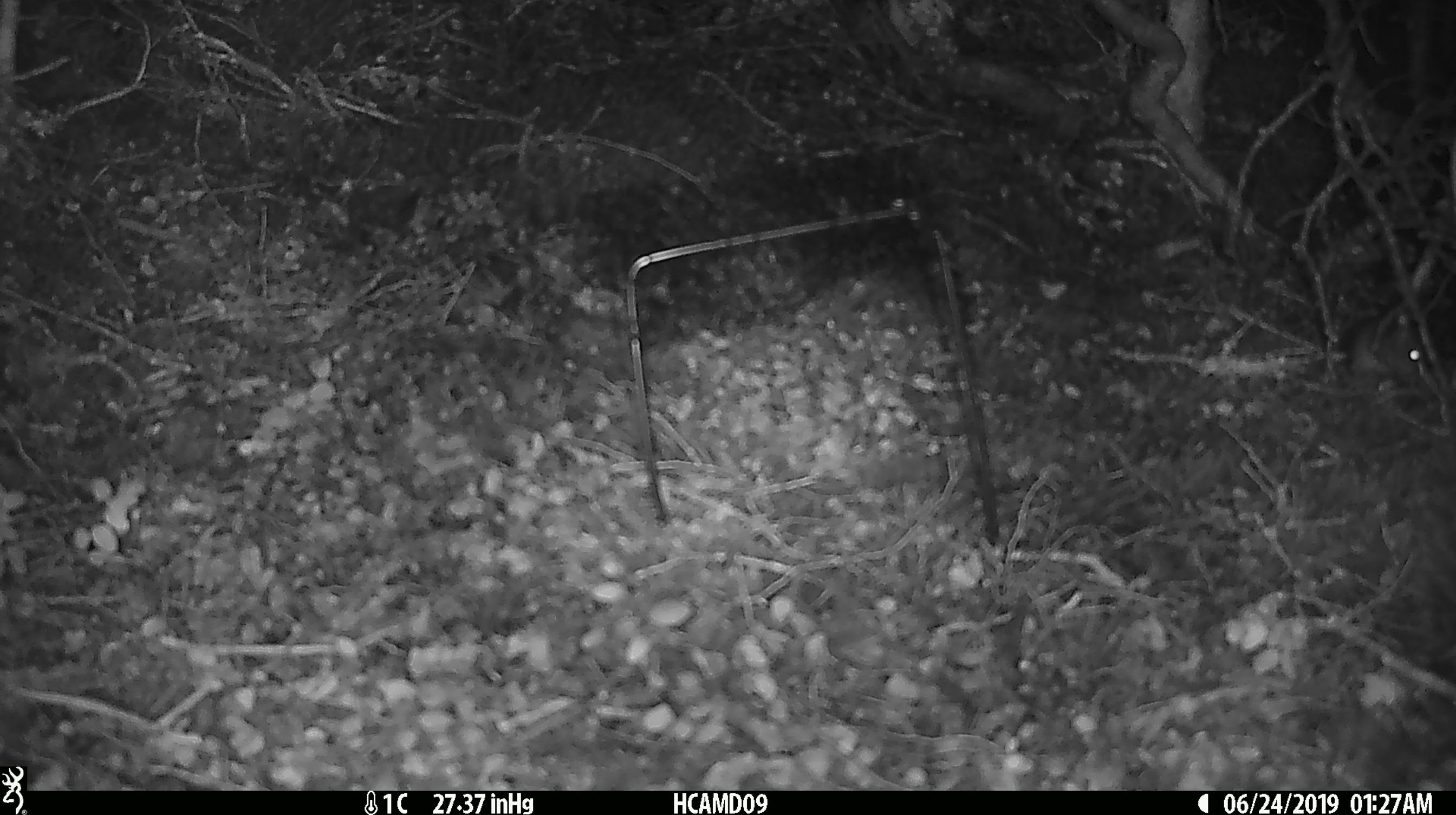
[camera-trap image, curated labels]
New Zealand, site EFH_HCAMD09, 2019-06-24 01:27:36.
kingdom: Animalia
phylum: Chordata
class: Mammalia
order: Rodentia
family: Muridae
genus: Mus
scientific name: Mus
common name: mouse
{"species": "mouse (Mus)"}